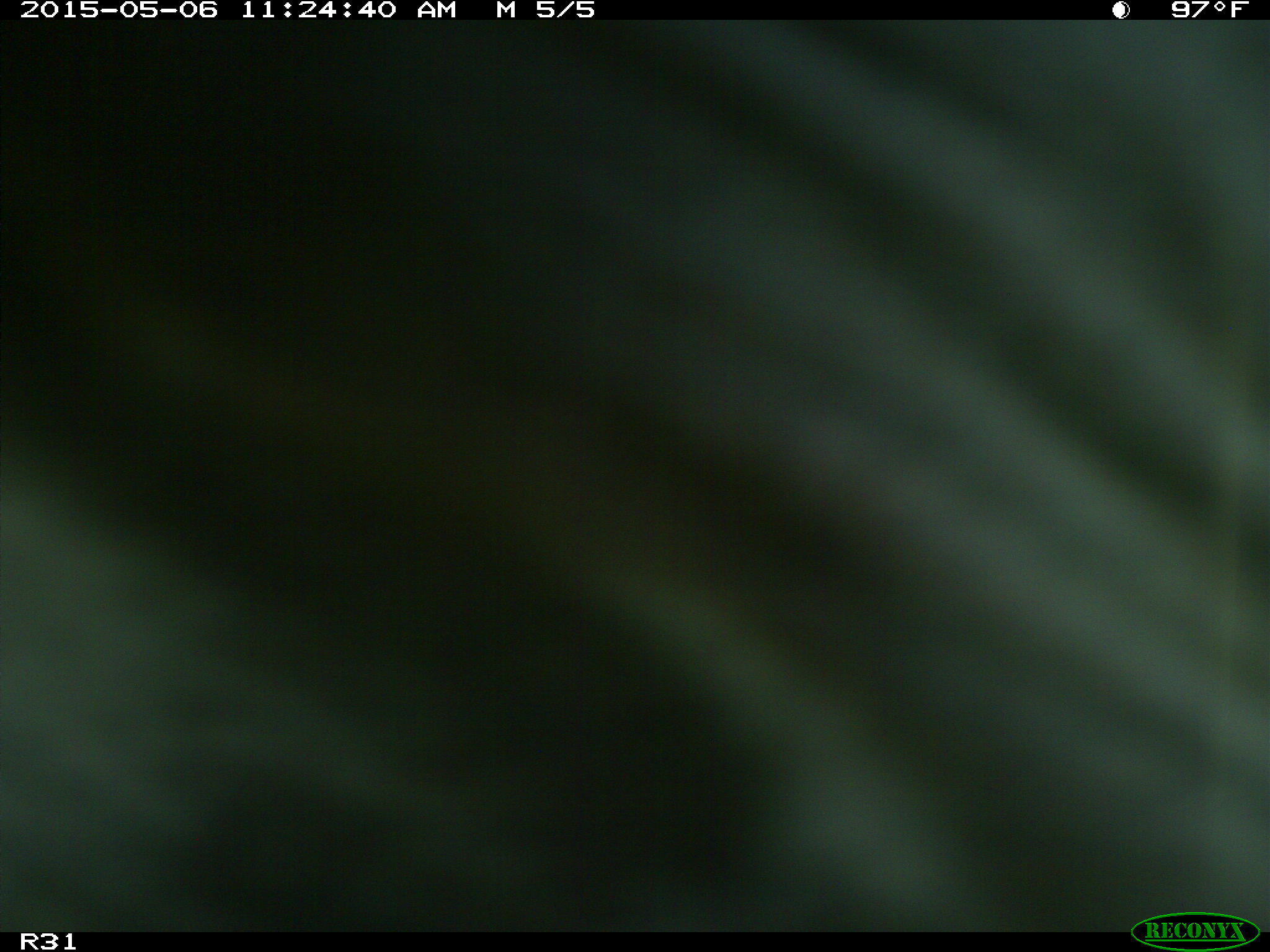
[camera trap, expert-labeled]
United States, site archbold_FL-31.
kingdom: Animalia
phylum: Chordata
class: Mammalia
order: Artiodactyla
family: Bovidae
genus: Bos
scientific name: Bos taurus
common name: domestic cow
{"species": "Bos taurus (domestic cow)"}